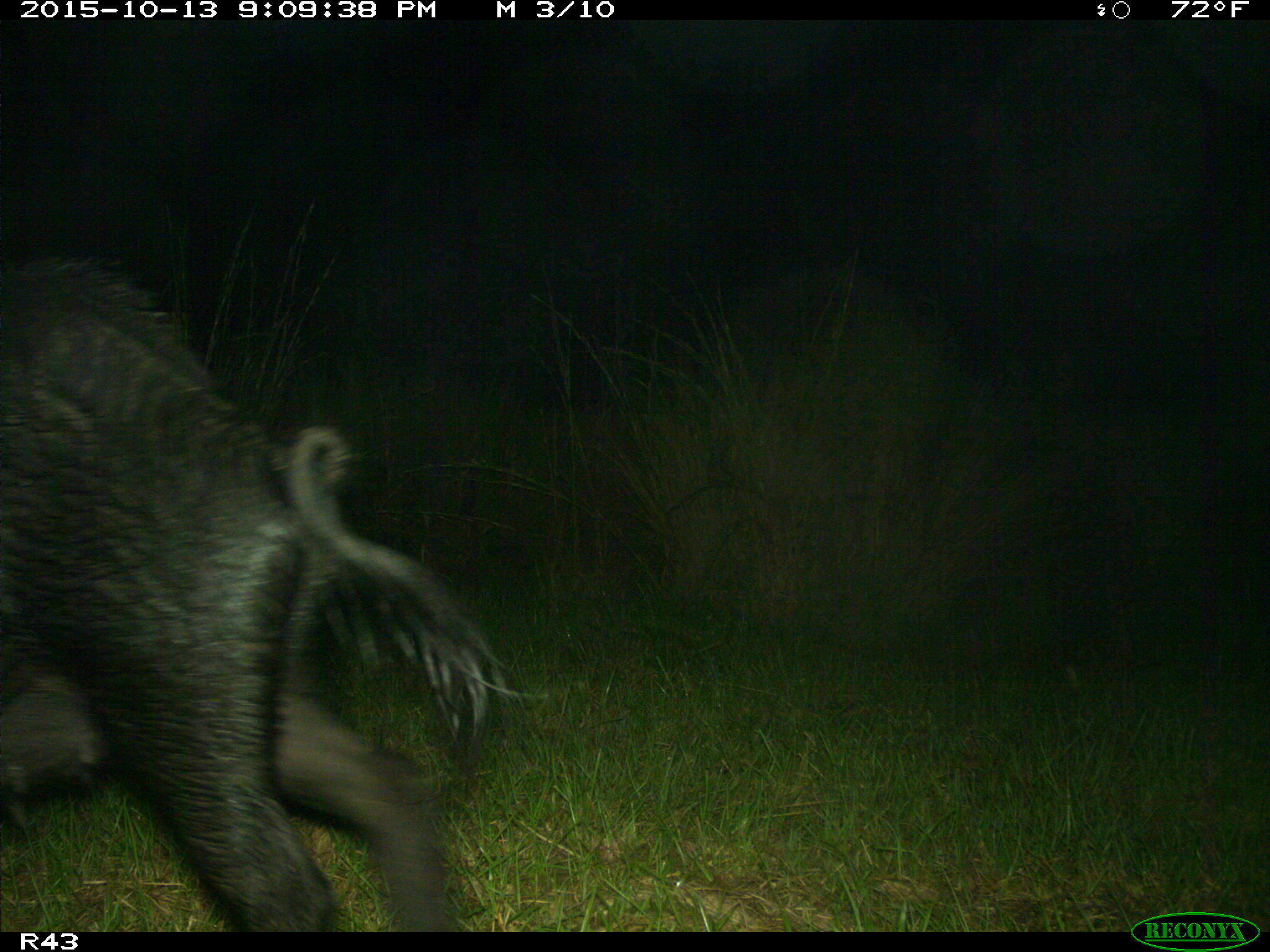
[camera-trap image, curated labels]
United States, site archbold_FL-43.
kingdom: Animalia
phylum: Chordata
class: Mammalia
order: Artiodactyla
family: Suidae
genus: Sus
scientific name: Sus scrofa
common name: wild boar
Sus scrofa (wild boar).